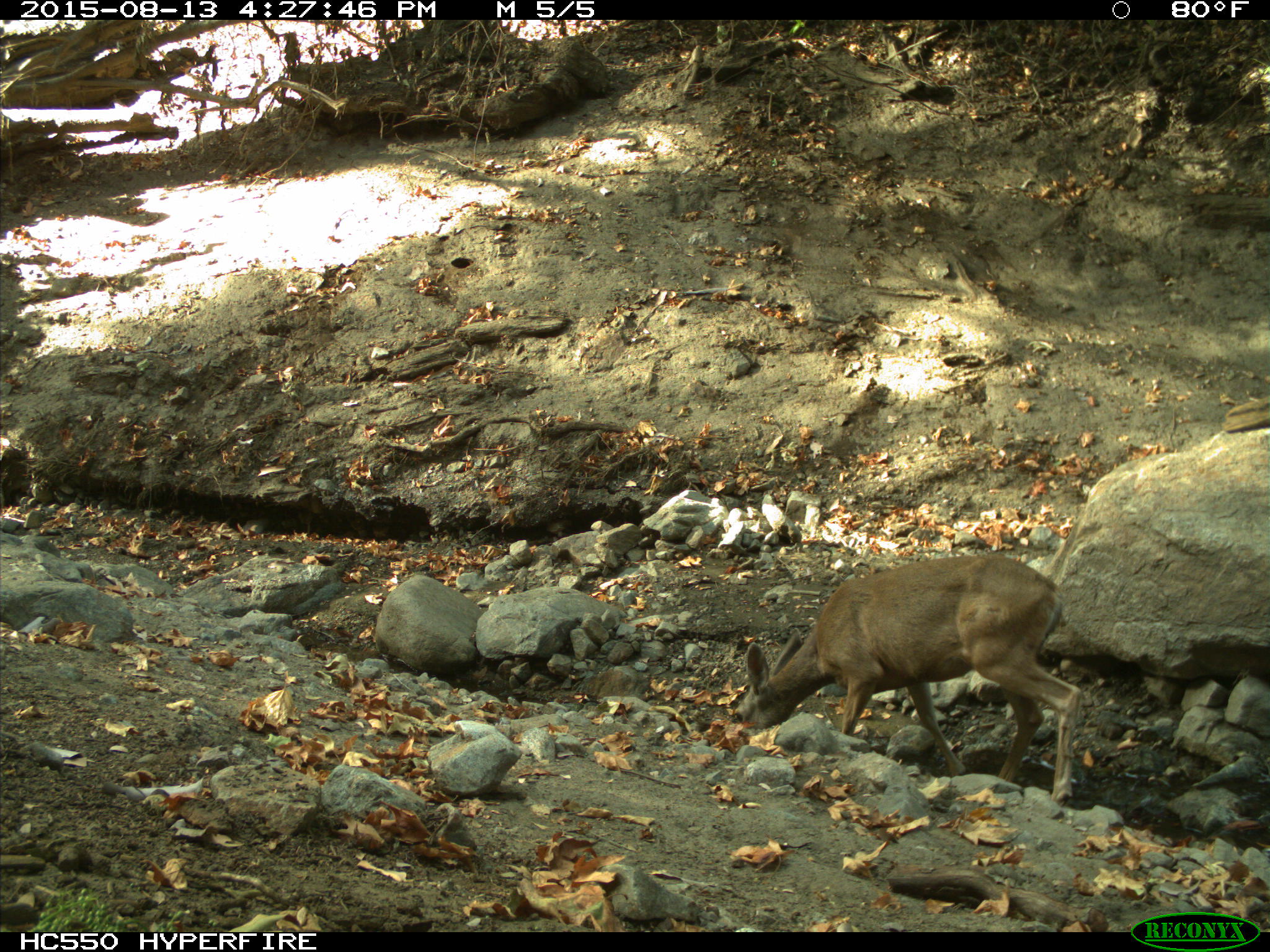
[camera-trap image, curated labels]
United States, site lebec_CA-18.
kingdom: Animalia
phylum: Chordata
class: Mammalia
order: Artiodactyla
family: Cervidae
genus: Odocoileus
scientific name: Odocoileus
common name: deer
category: unidentified deer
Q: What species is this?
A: Unidentified deer (deer) (Odocoileus).